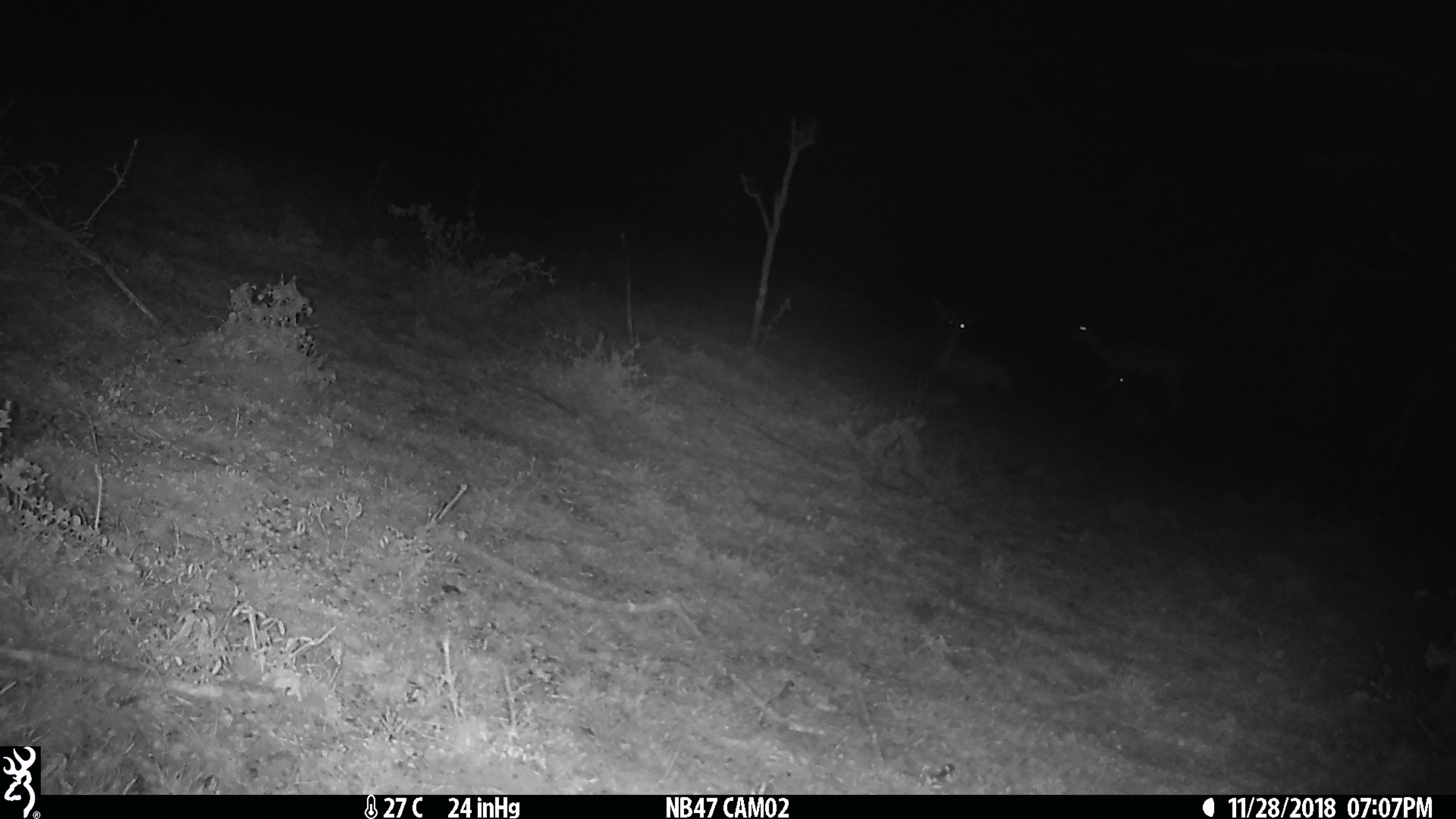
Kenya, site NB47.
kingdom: Animalia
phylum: Chordata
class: Mammalia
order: Artiodactyla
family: Bovidae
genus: Connochaetes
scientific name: Connochaetes taurinus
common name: blue wildebeest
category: wildebeest